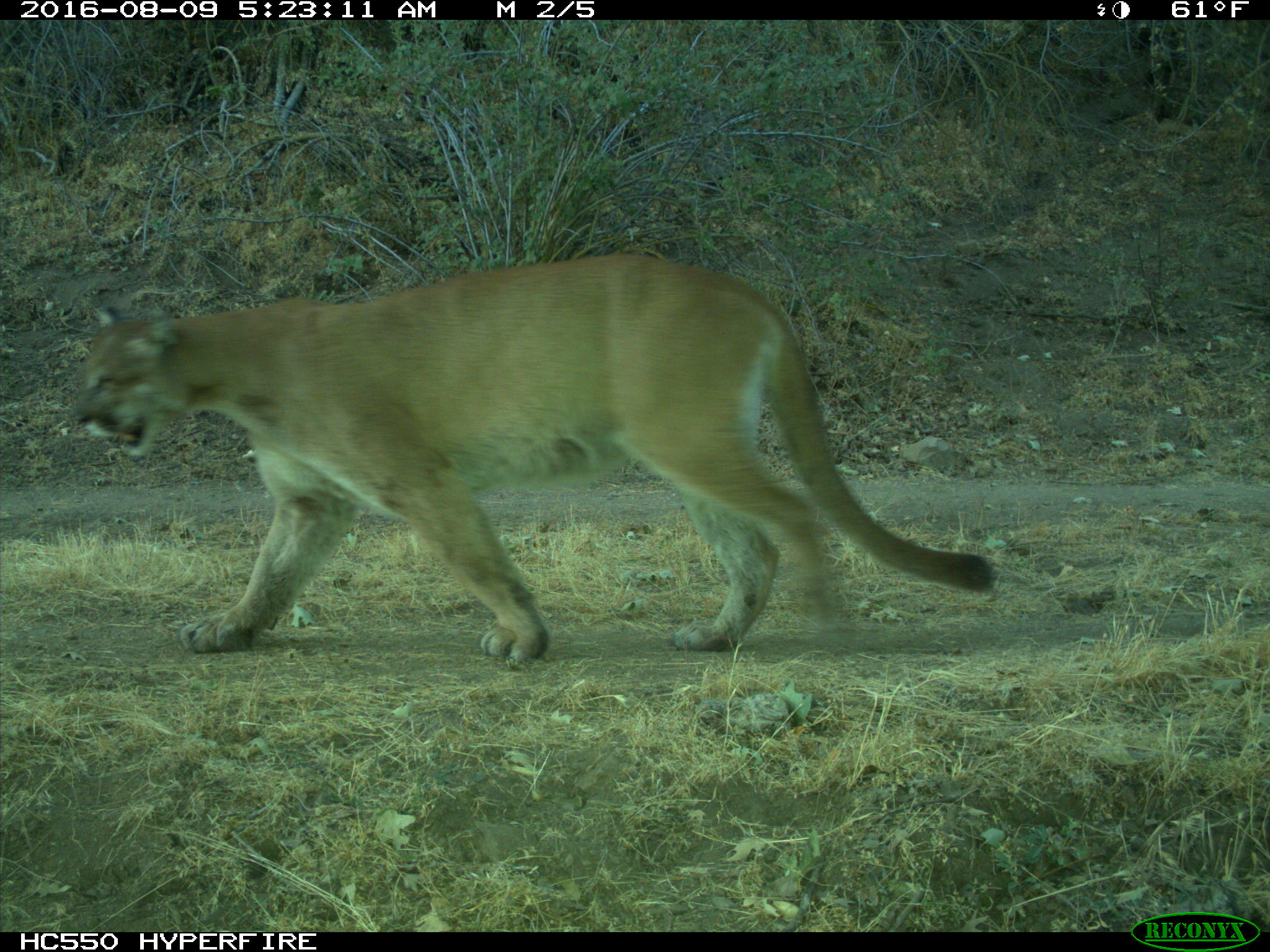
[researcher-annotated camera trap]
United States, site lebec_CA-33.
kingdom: Animalia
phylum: Chordata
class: Mammalia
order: Carnivora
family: Felidae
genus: Puma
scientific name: Puma concolor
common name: mountain lion